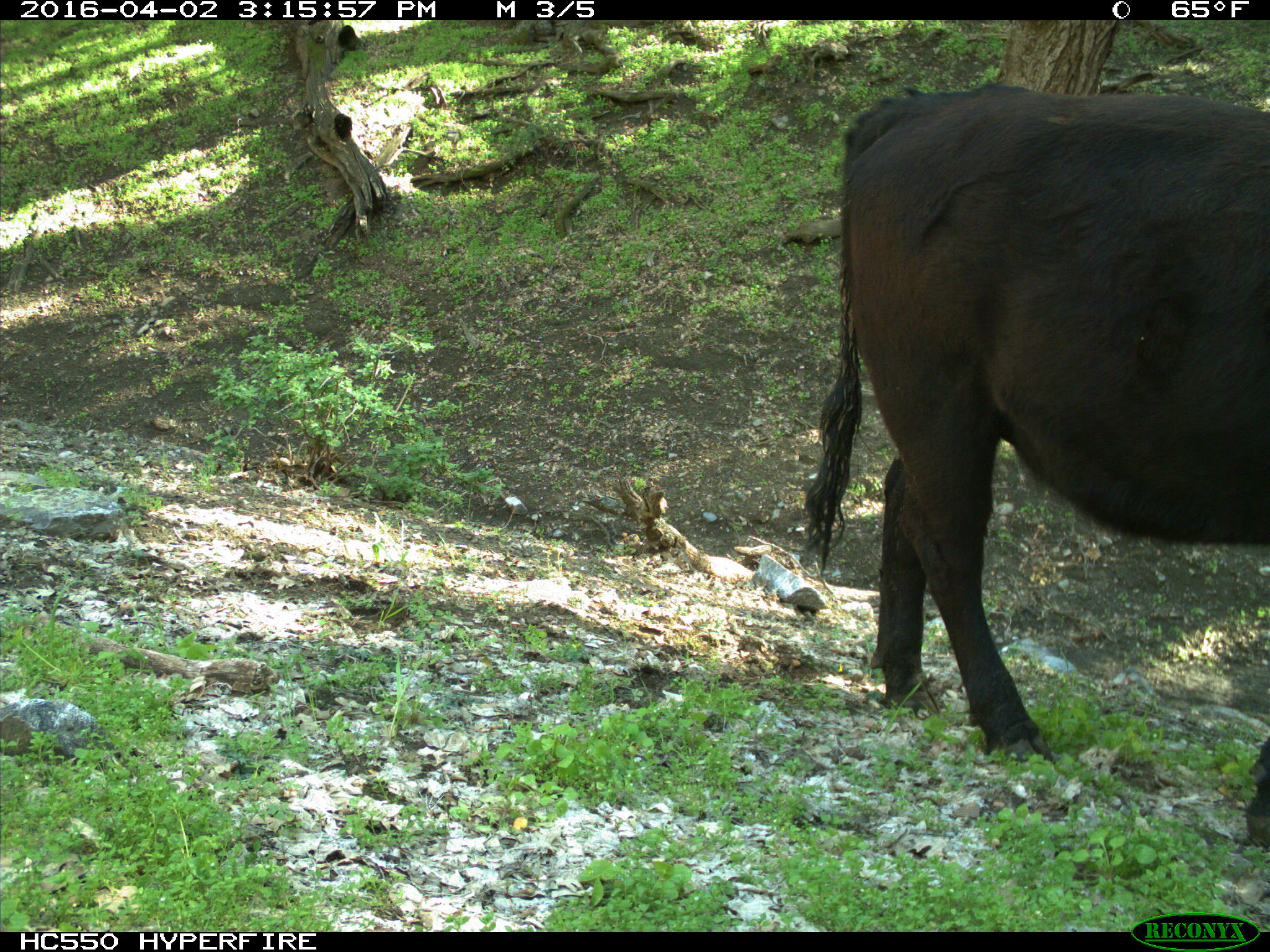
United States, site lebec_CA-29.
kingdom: Animalia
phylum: Chordata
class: Mammalia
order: Artiodactyla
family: Bovidae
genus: Bos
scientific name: Bos taurus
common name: domestic cow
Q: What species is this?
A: Bos taurus (domestic cow).